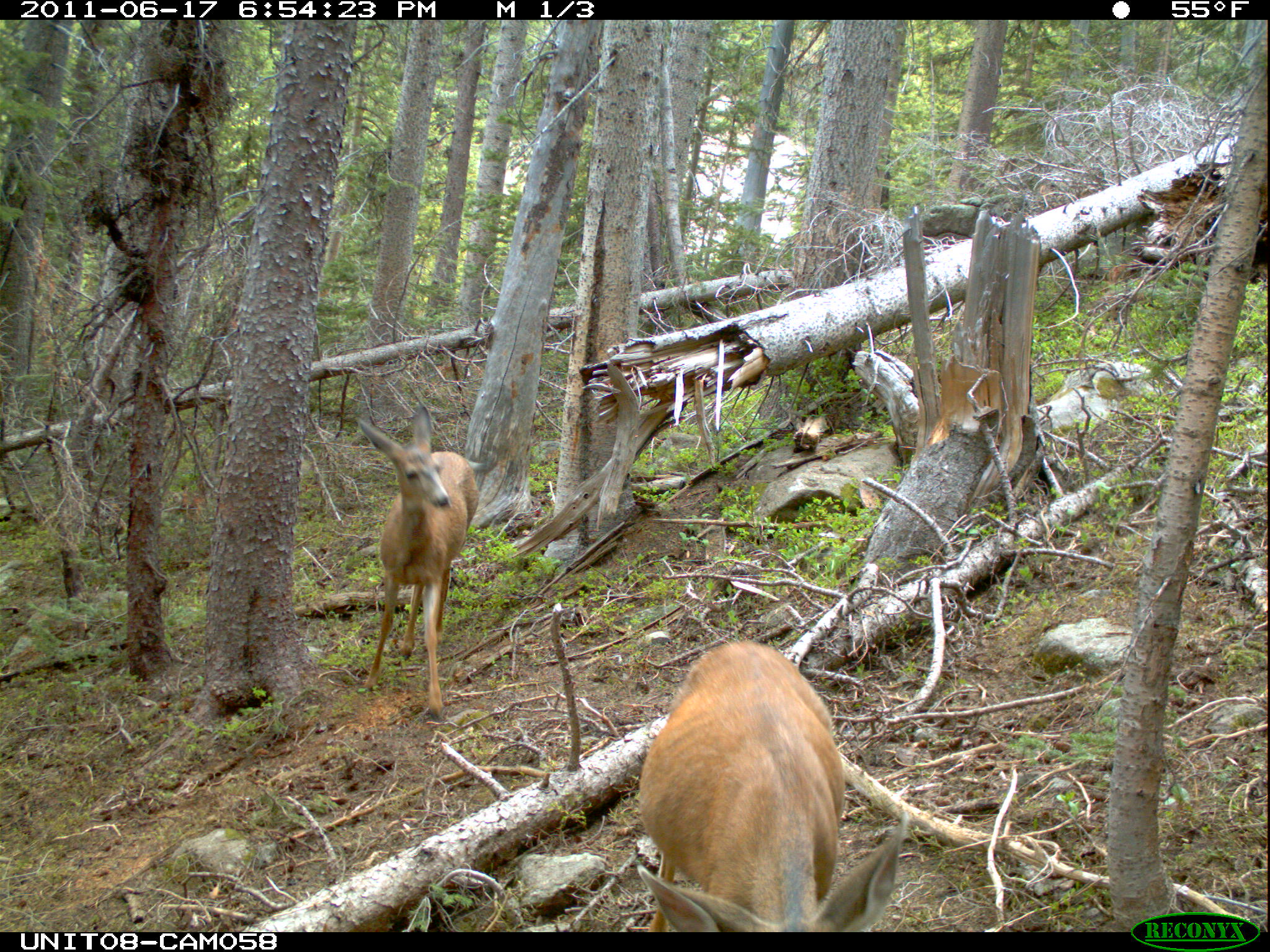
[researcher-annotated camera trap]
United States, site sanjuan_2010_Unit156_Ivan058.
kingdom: Animalia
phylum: Chordata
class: Mammalia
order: Artiodactyla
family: Cervidae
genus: Odocoileus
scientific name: Odocoileus hemionus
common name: mule deer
Odocoileus hemionus (mule deer).